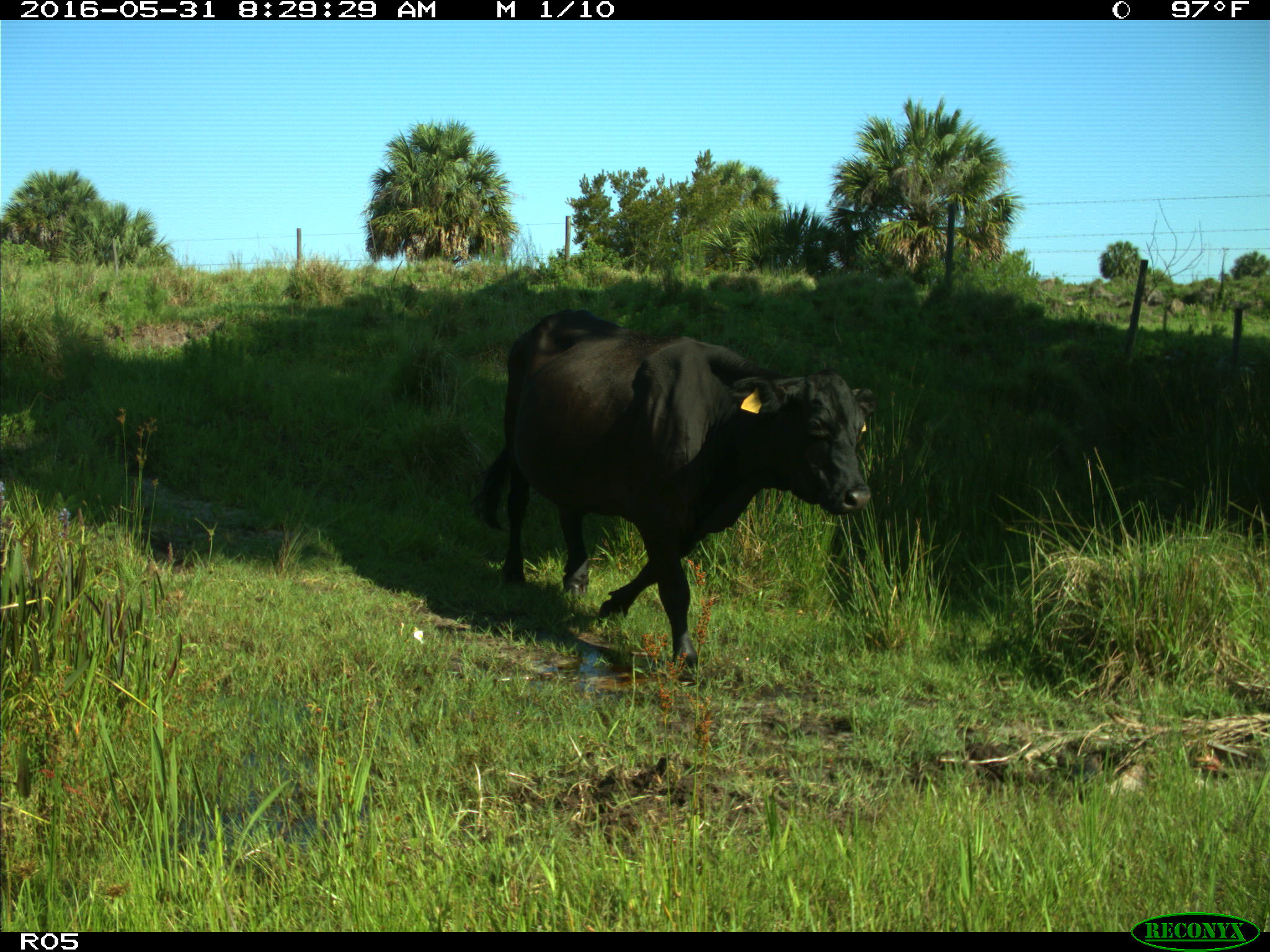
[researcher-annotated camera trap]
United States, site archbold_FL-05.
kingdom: Animalia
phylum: Chordata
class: Mammalia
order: Artiodactyla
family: Bovidae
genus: Bos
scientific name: Bos taurus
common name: domestic cow